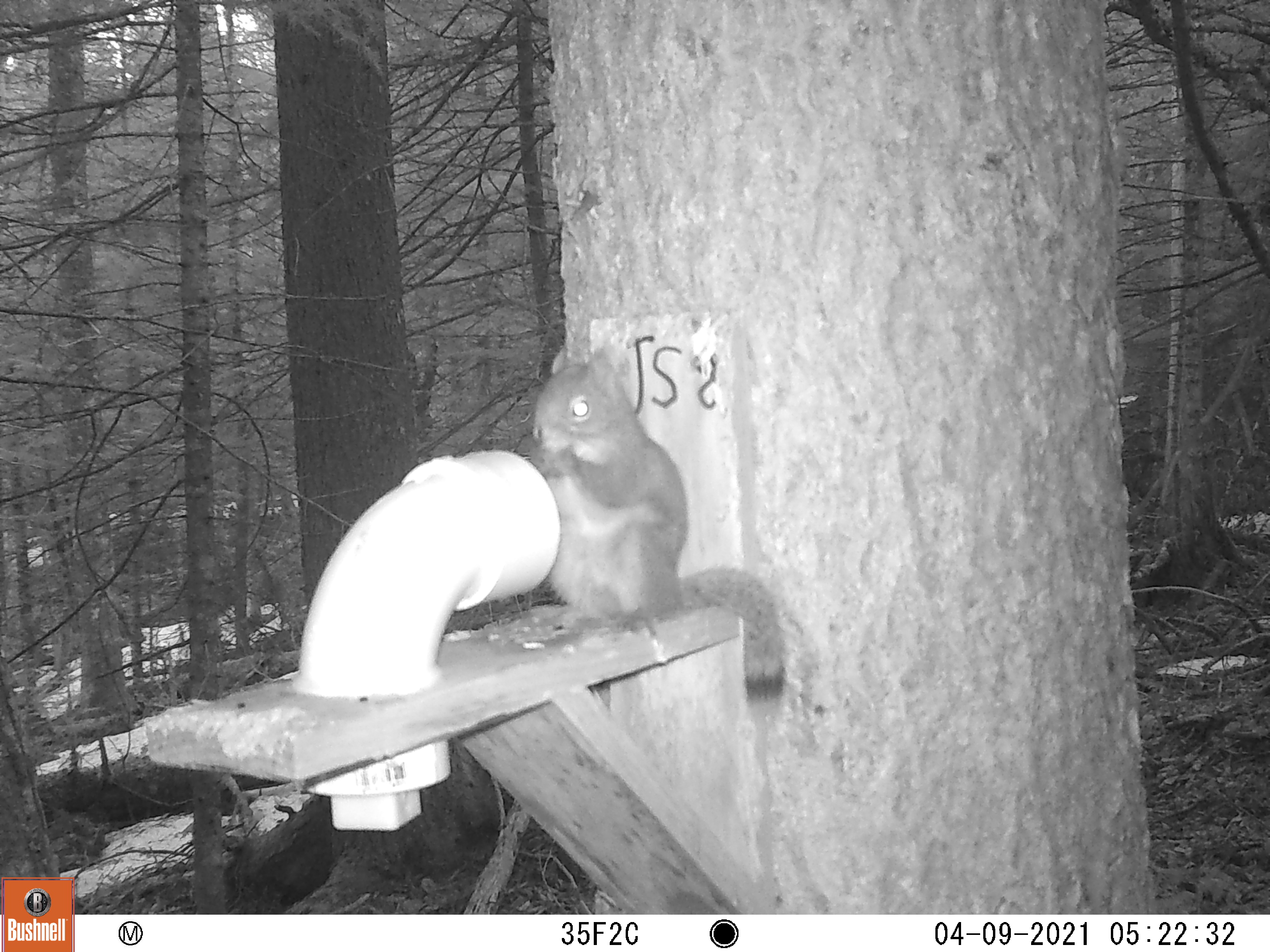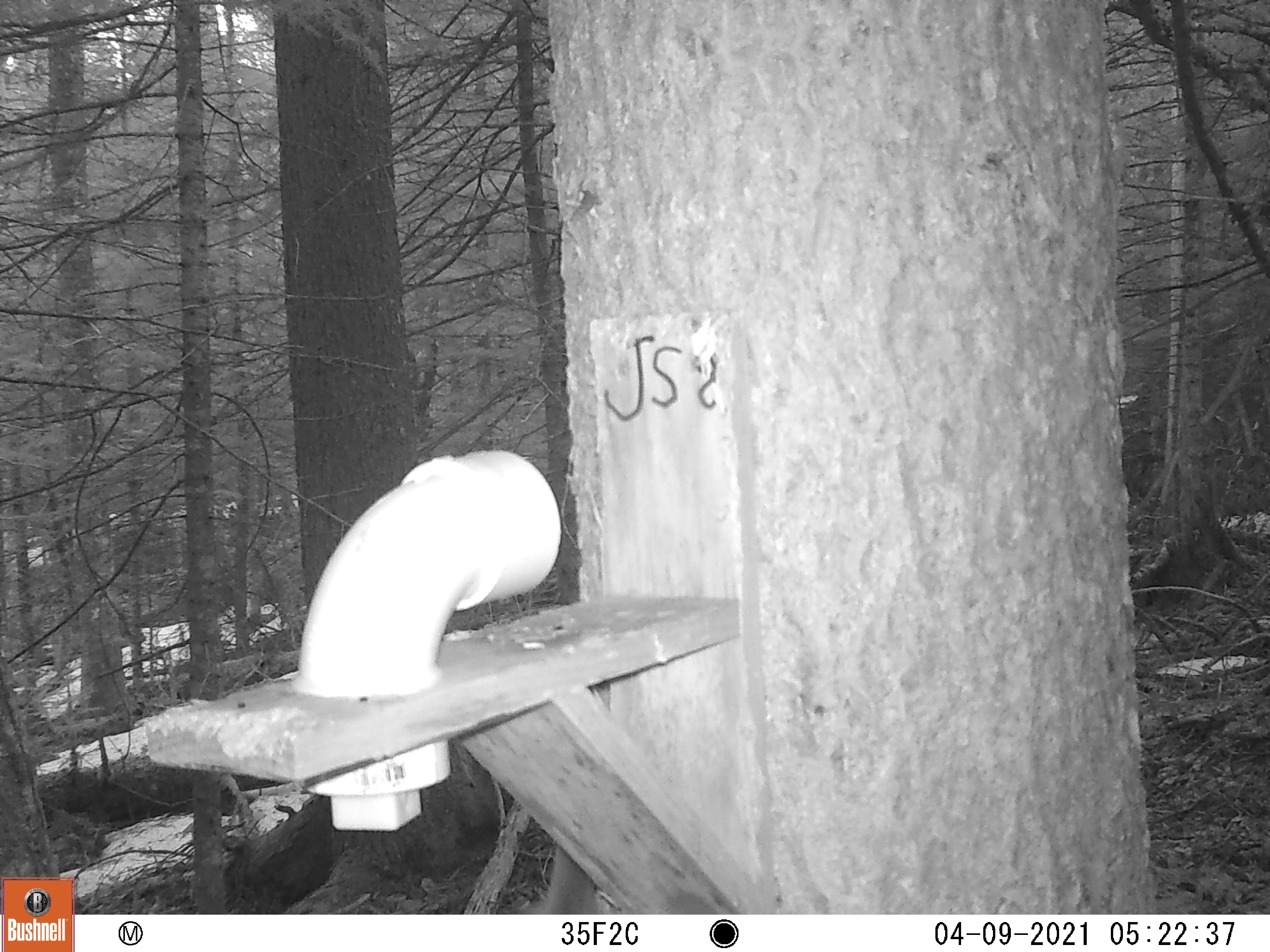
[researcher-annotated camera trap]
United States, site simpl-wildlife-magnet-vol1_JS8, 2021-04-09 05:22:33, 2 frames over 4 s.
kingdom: Animalia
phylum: Chordata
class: Mammalia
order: Rodentia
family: Sciuridae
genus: Tamiasciurus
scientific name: Tamiasciurus hudsonicus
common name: red squirrel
Red squirrel (Tamiasciurus hudsonicus).